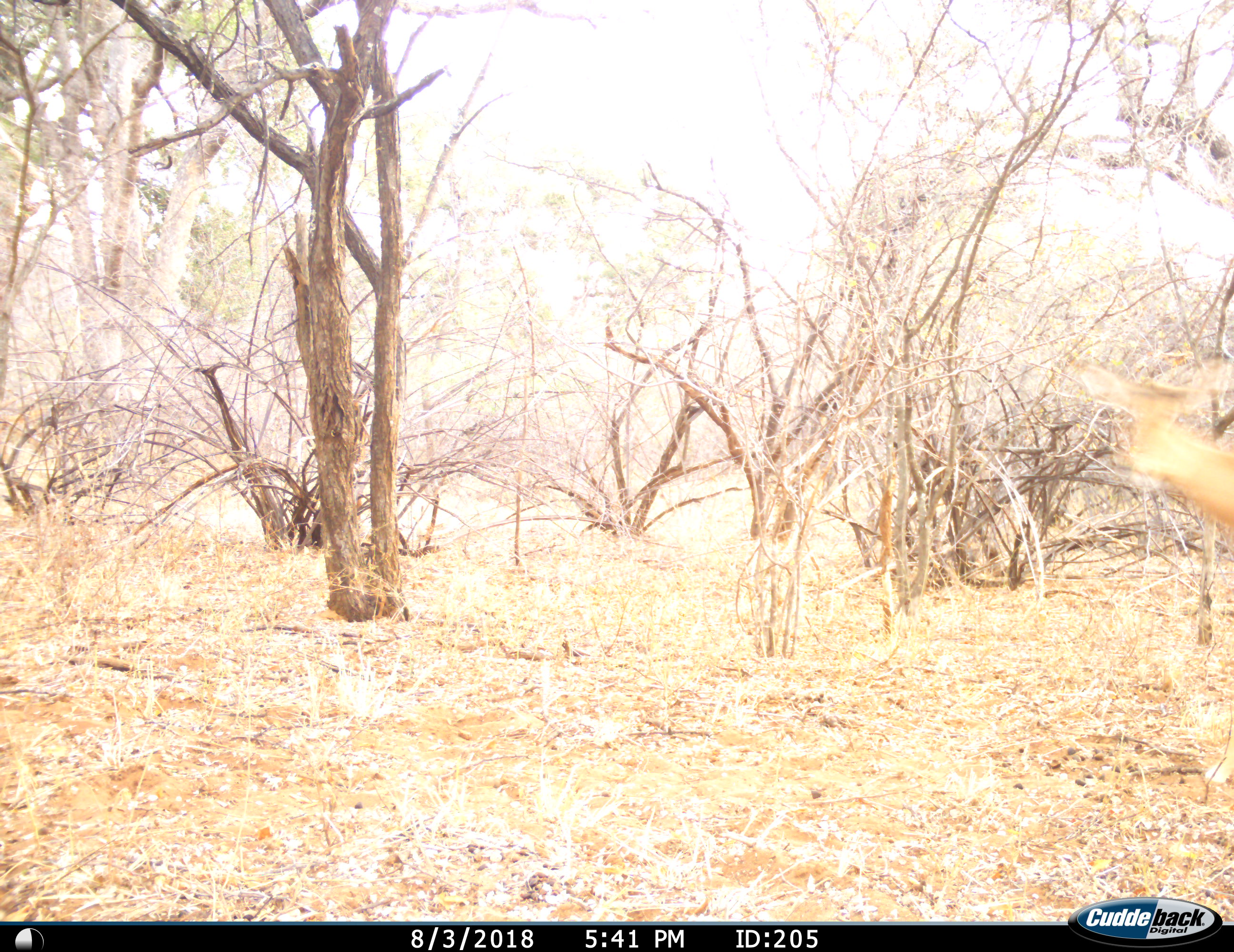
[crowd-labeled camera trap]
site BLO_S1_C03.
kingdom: Animalia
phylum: Chordata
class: Mammalia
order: Artiodactyla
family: Bovidae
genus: Aepyceros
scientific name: Aepyceros melampus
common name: impala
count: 1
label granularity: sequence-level